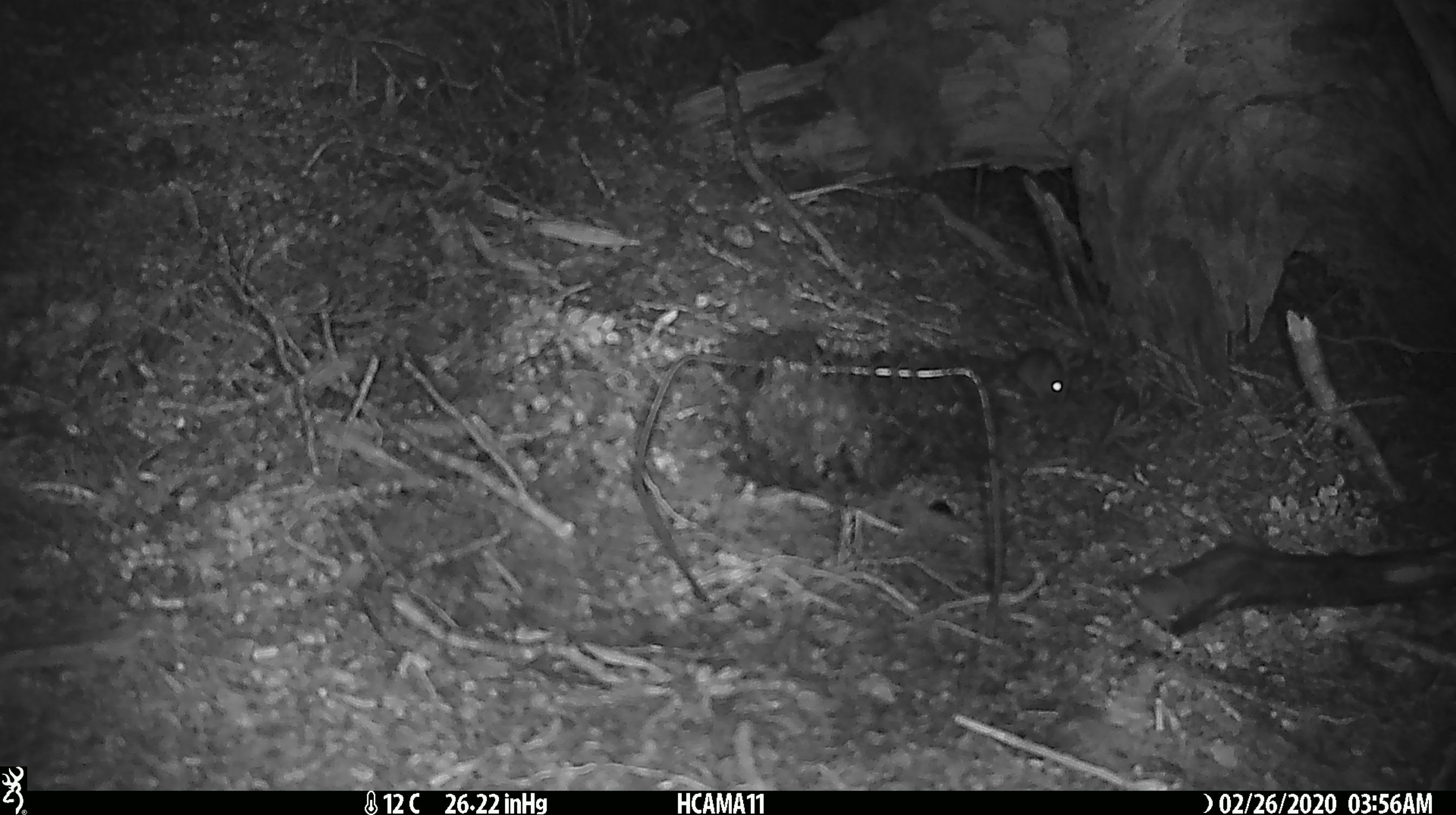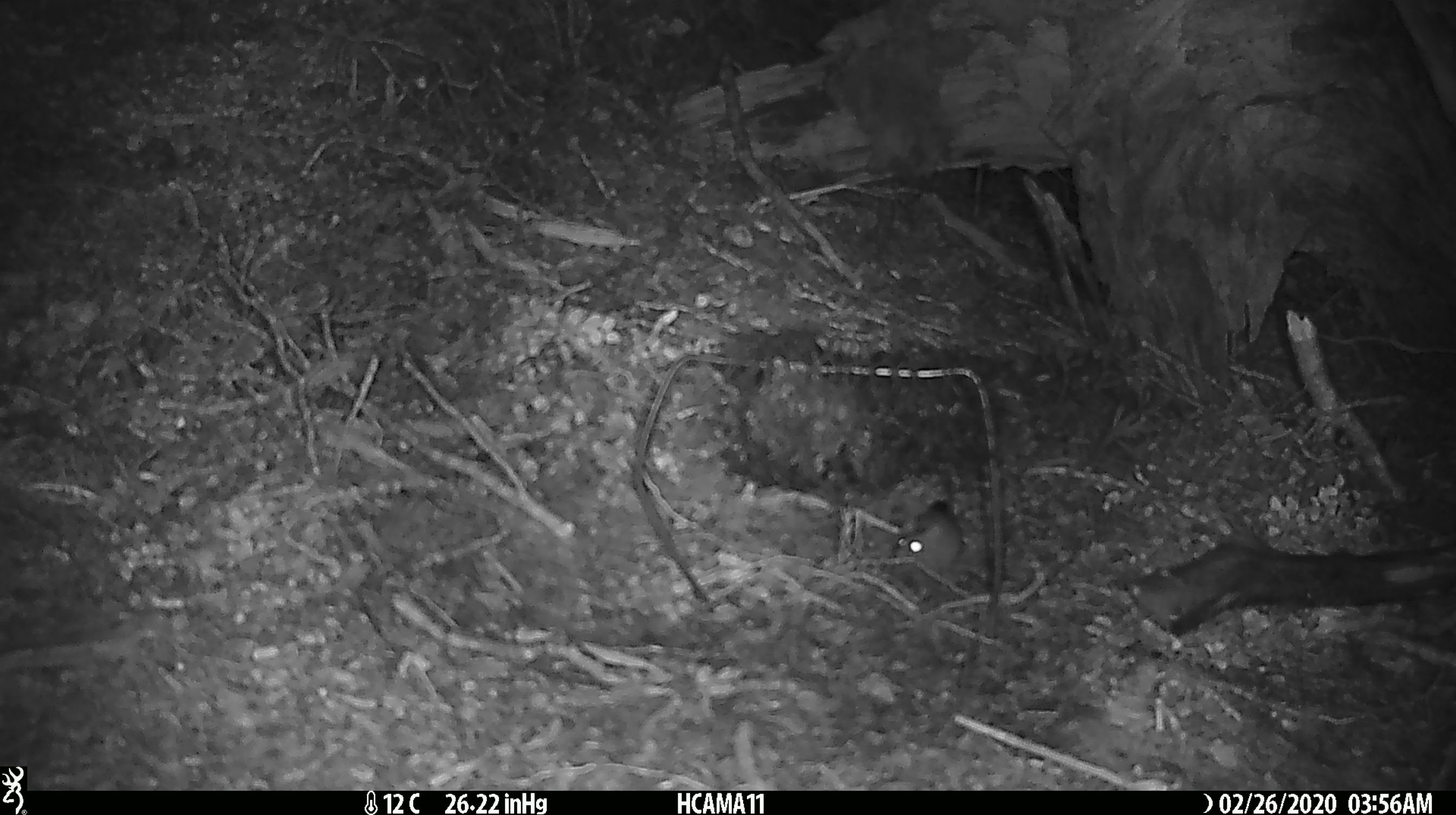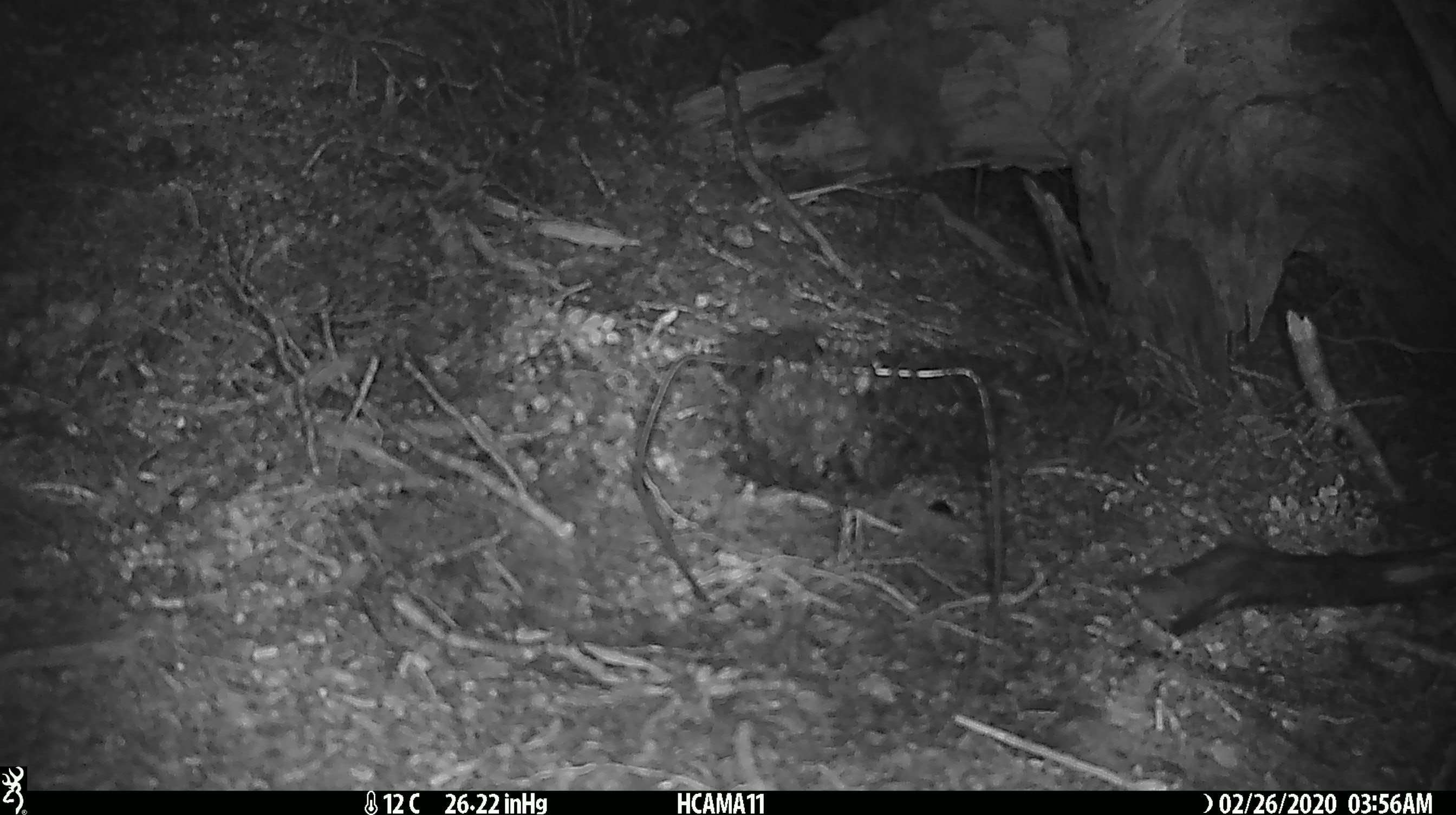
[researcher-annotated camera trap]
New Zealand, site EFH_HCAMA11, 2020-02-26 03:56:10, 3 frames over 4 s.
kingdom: Animalia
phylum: Chordata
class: Mammalia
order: Rodentia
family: Muridae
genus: Mus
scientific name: Mus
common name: mouse